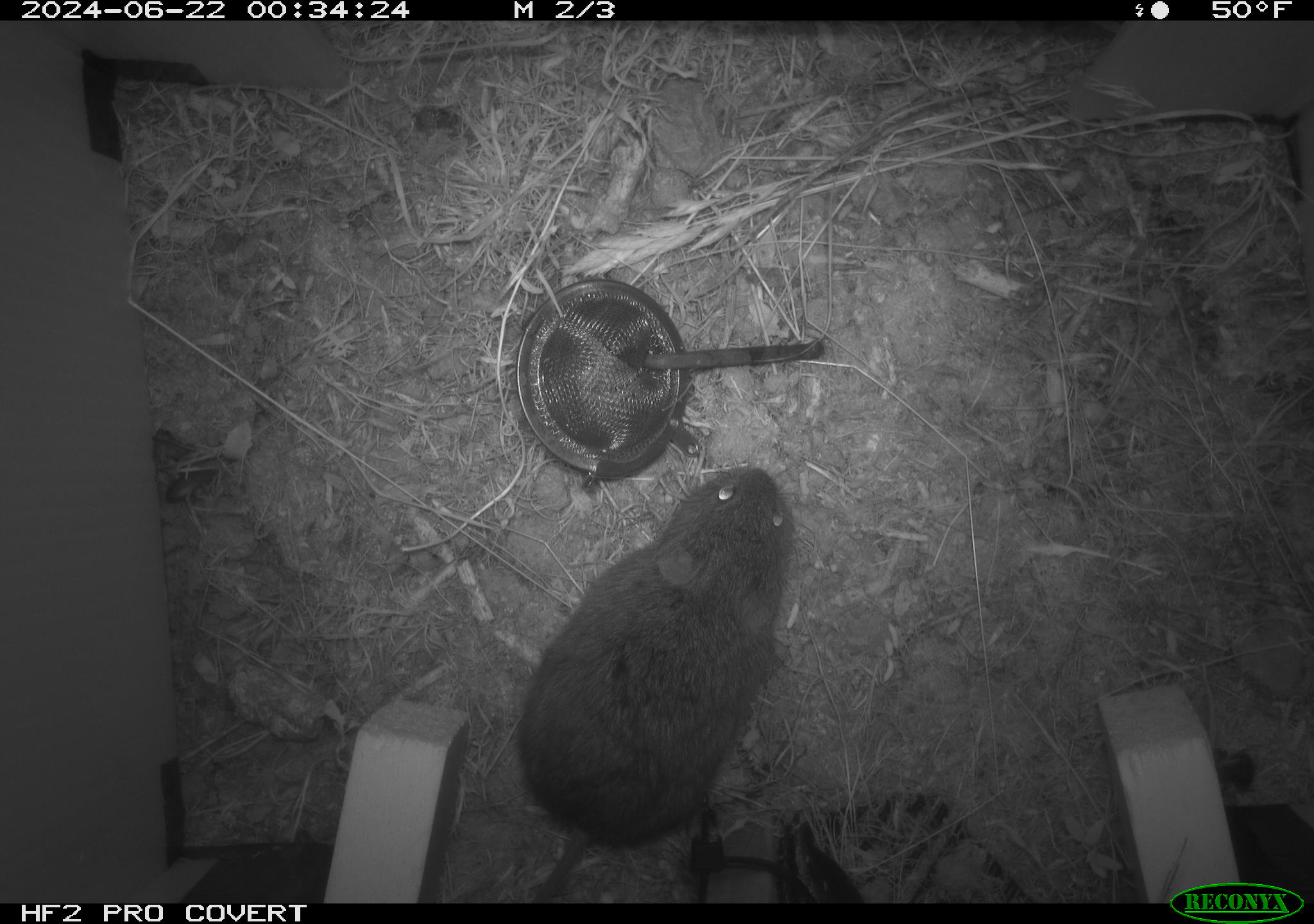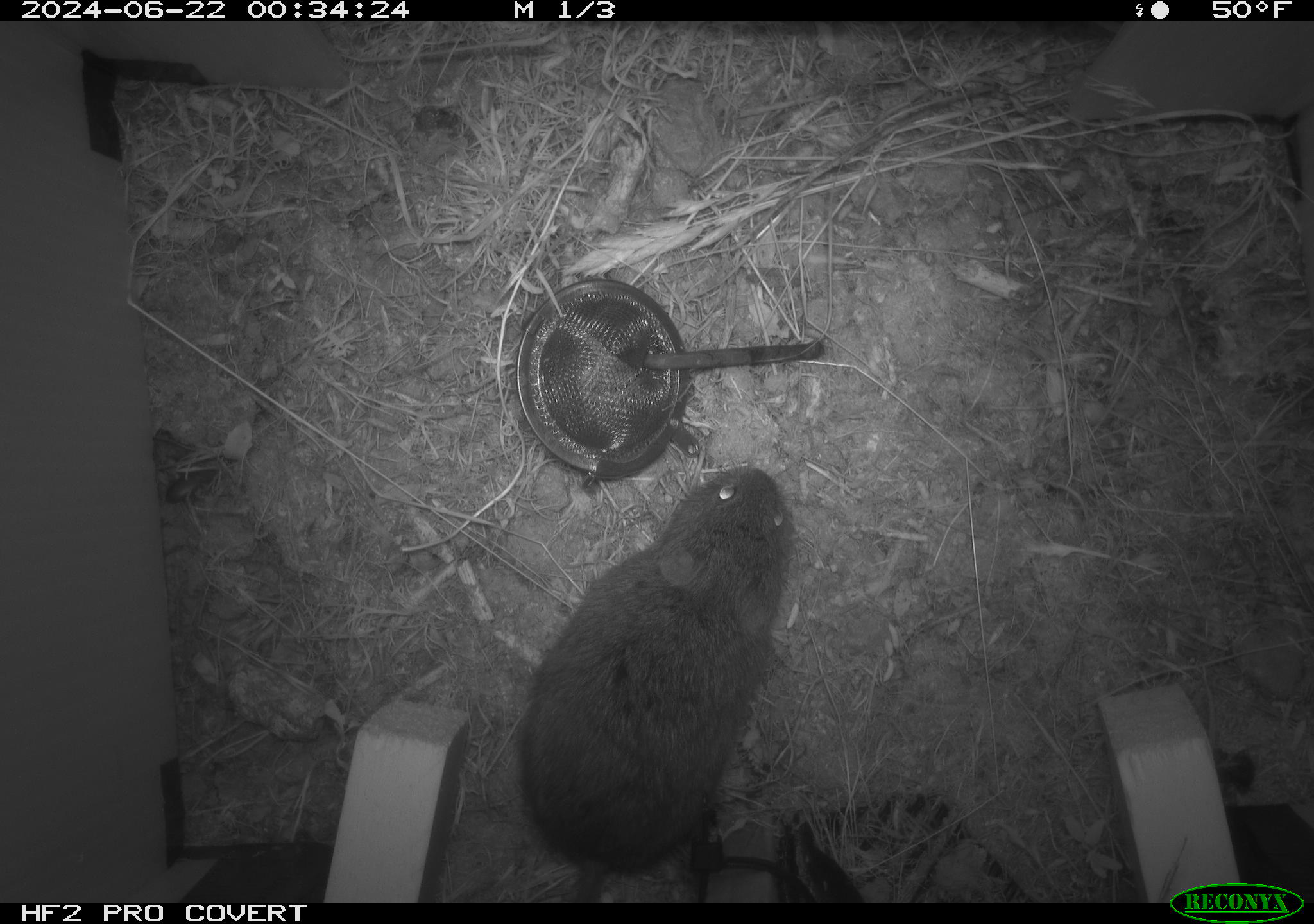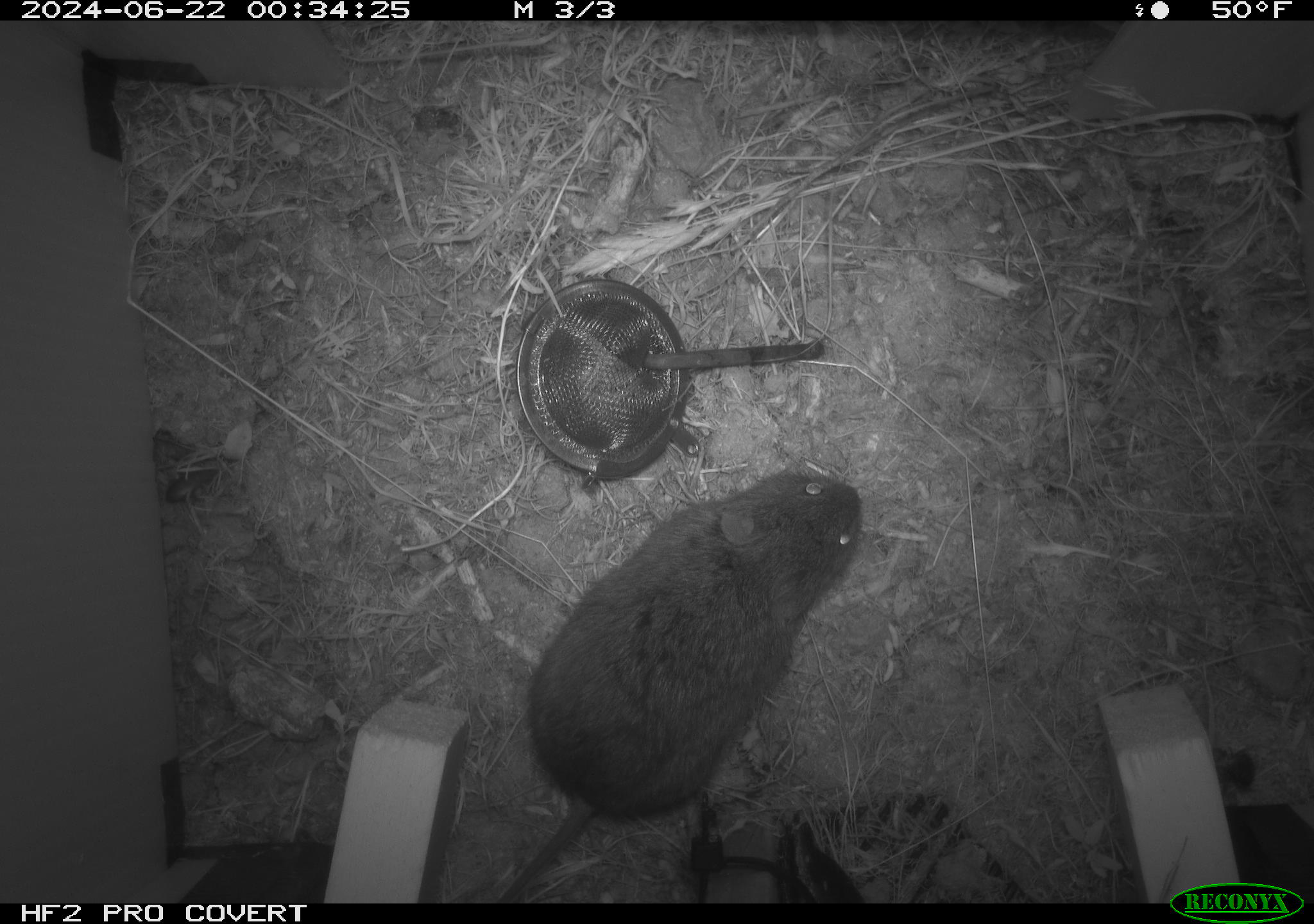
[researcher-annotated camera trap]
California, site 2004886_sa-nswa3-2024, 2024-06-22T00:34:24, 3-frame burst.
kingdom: Animalia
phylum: Chordata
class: Mammalia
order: Rodentia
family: Cricetidae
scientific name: Arvicolinae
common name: voles, lemmings, and muskrats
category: arvicolinae subfamily